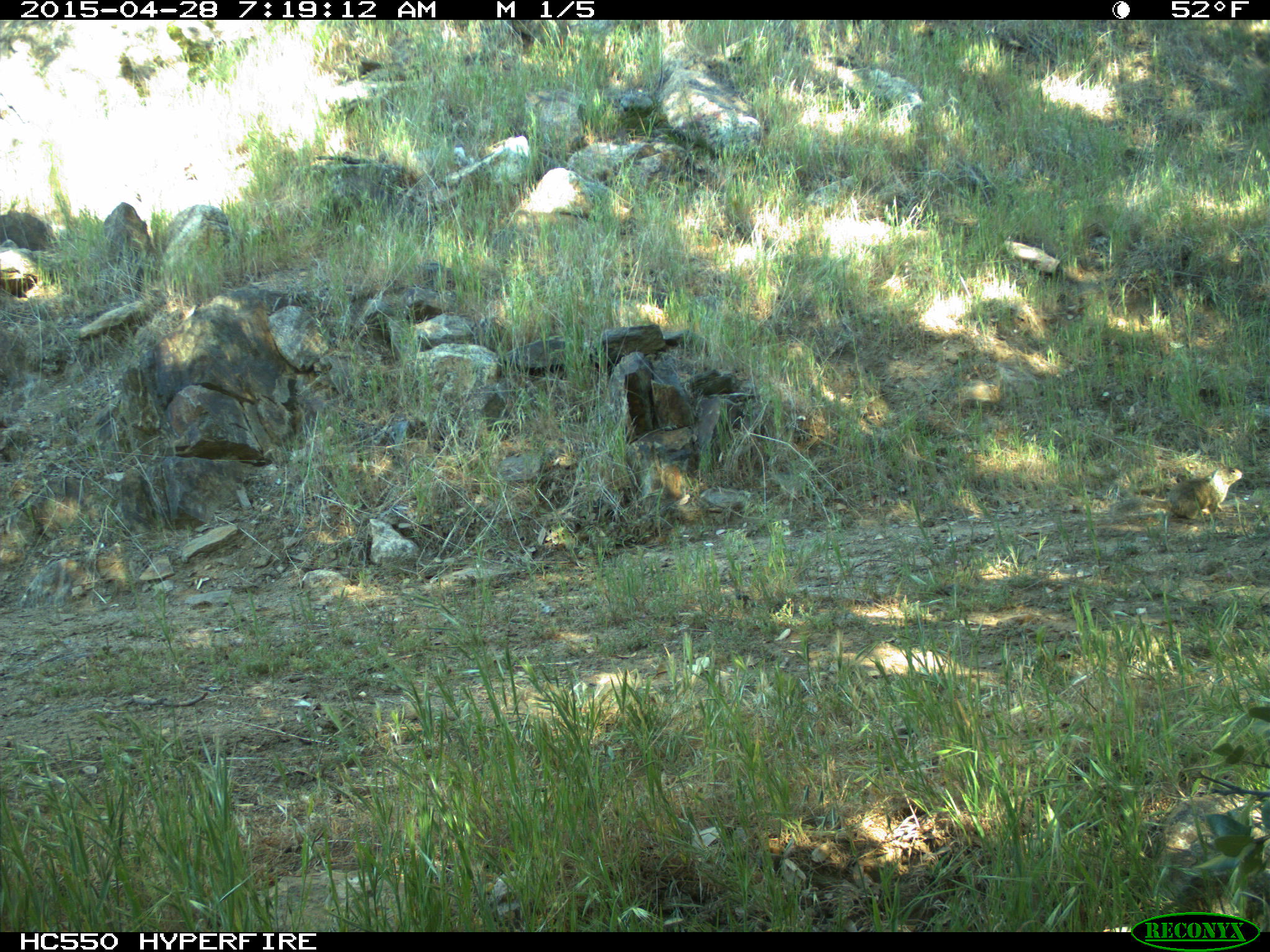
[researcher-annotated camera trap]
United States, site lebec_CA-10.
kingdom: Animalia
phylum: Chordata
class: Mammalia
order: Rodentia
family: Sciuridae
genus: Otospermophilus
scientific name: Otospermophilus beecheyi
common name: california ground squirrel